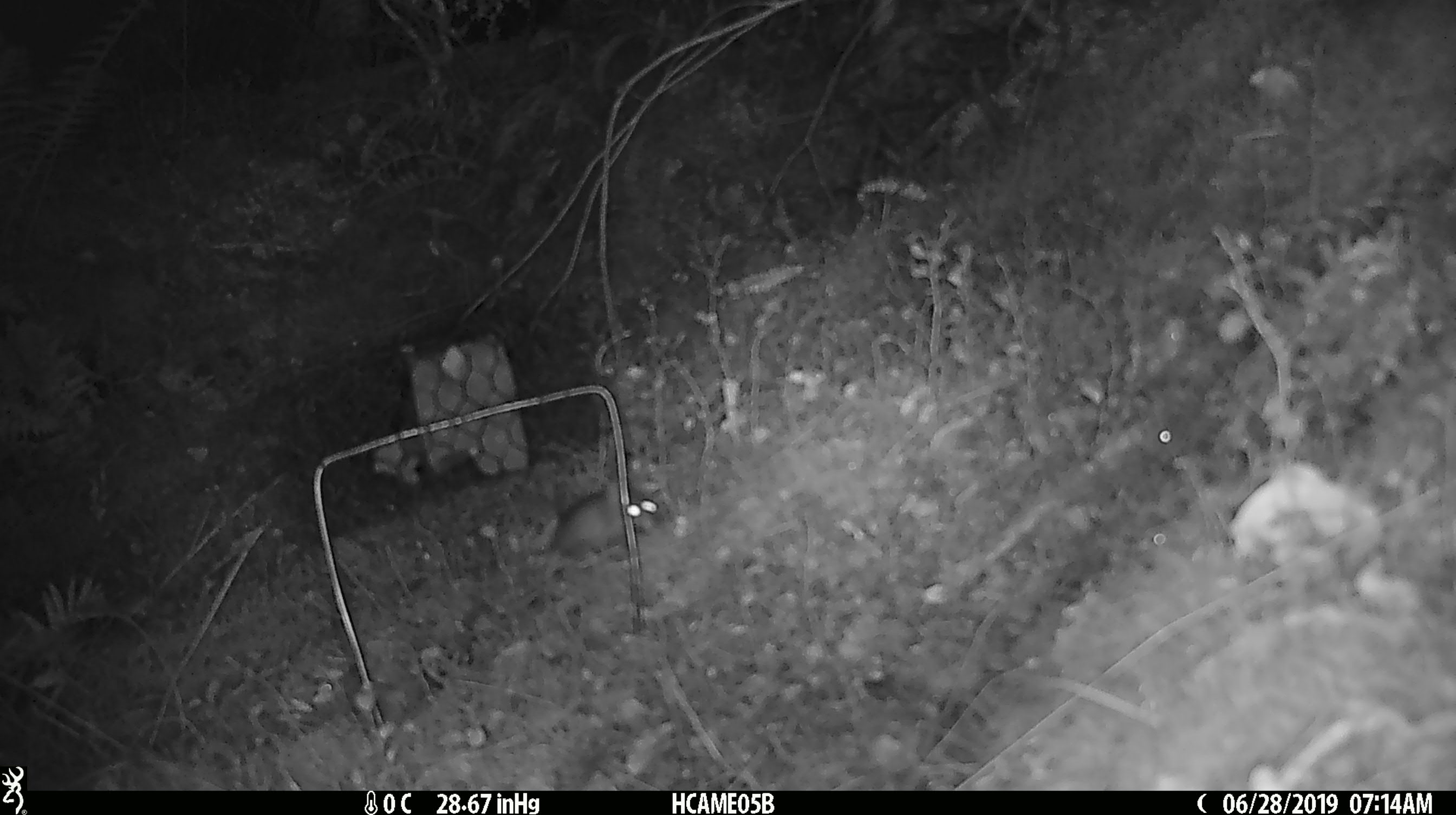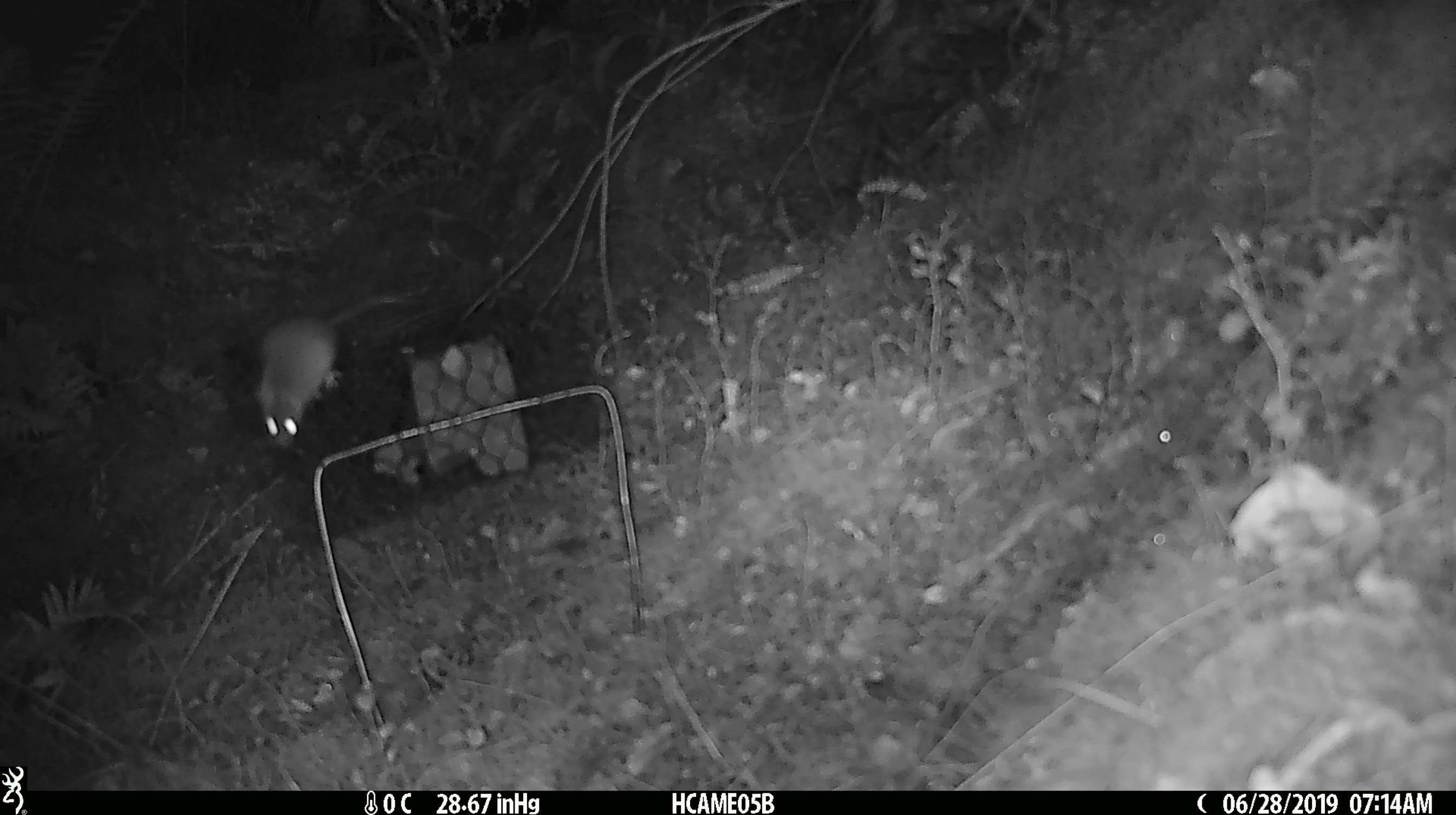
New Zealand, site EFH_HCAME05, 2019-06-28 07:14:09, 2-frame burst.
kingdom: Animalia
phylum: Chordata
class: Mammalia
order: Rodentia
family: Muridae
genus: Mus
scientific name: Mus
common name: mouse